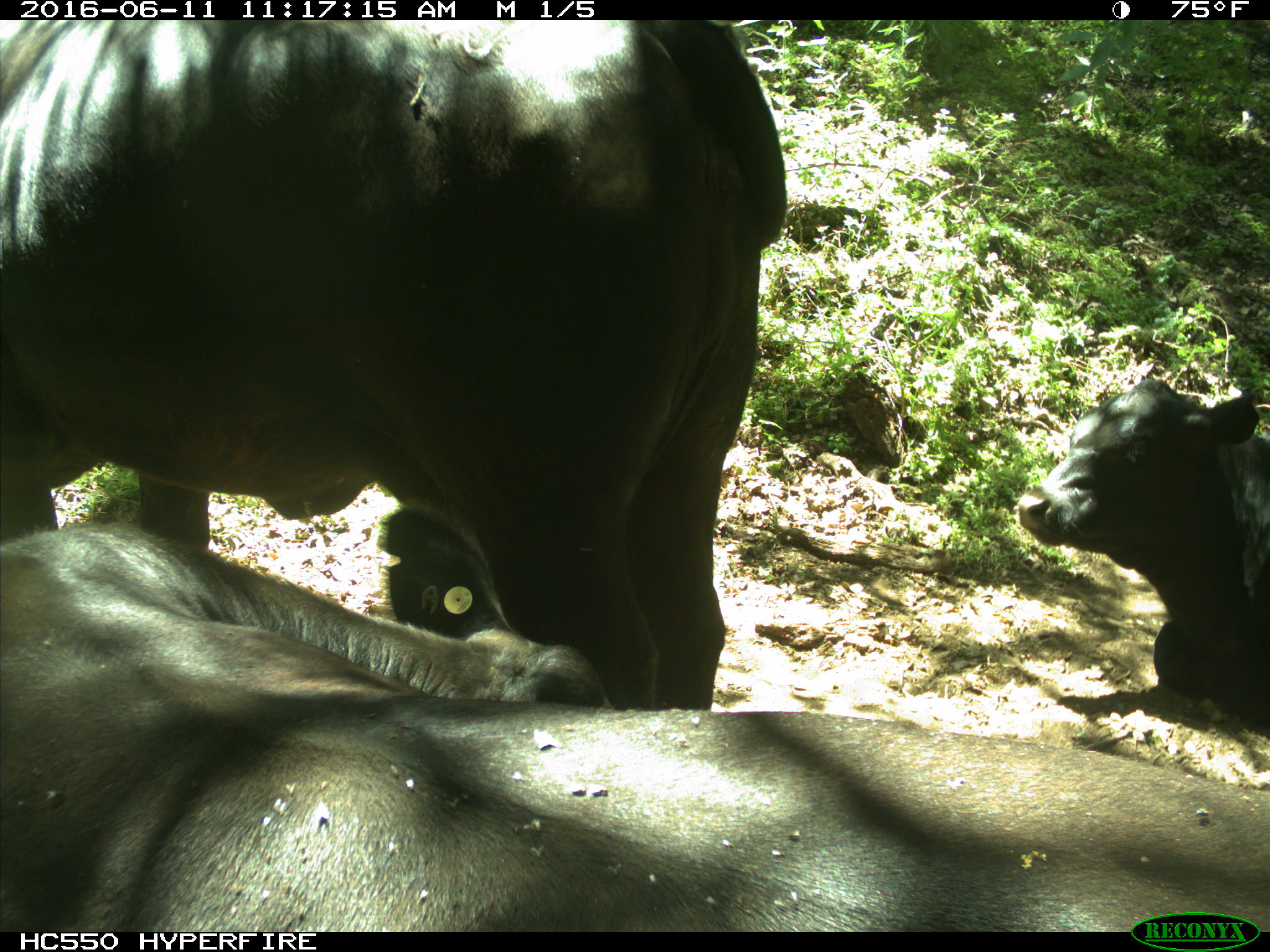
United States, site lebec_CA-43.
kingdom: Animalia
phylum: Chordata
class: Mammalia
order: Artiodactyla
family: Bovidae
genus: Bos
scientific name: Bos taurus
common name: domestic cow